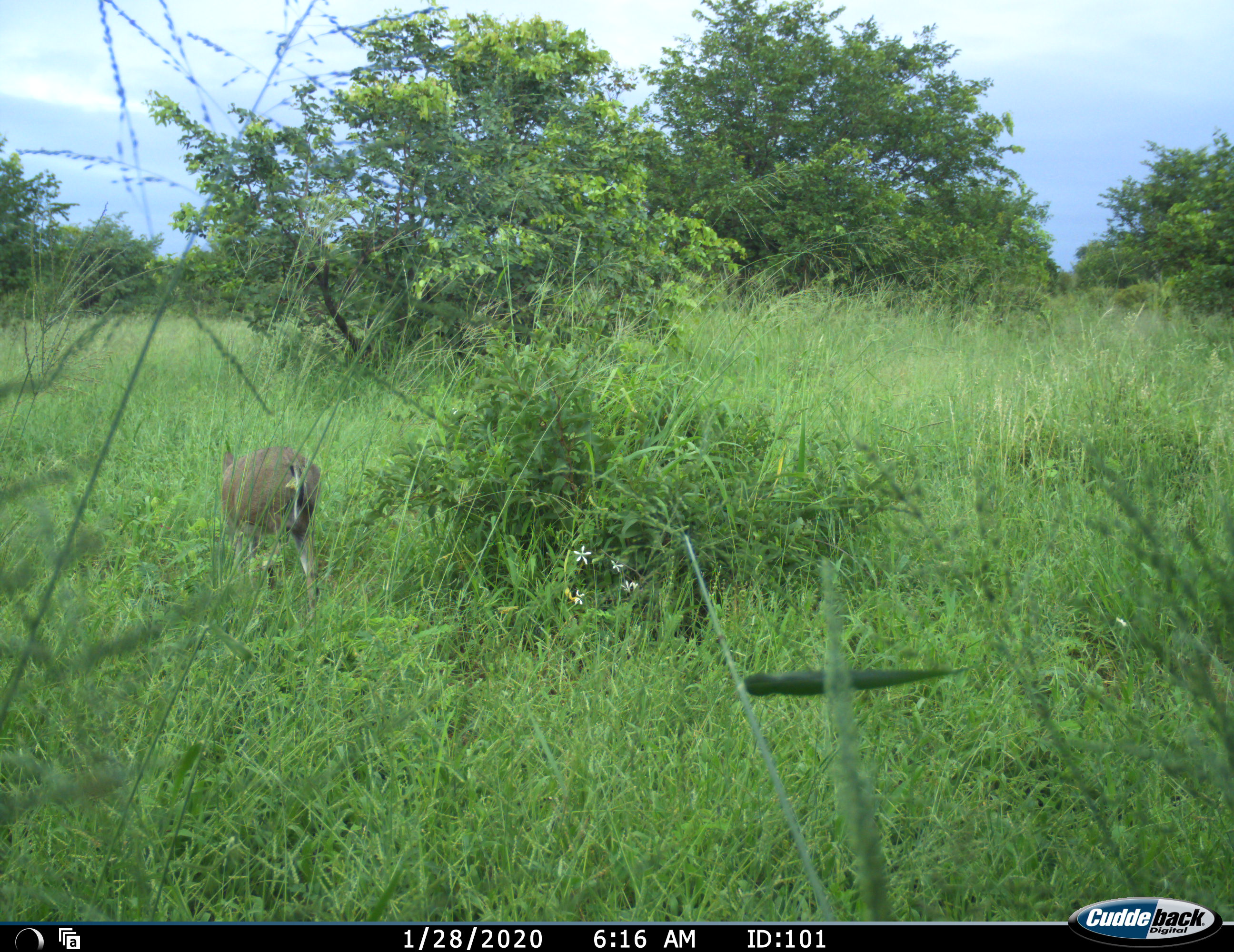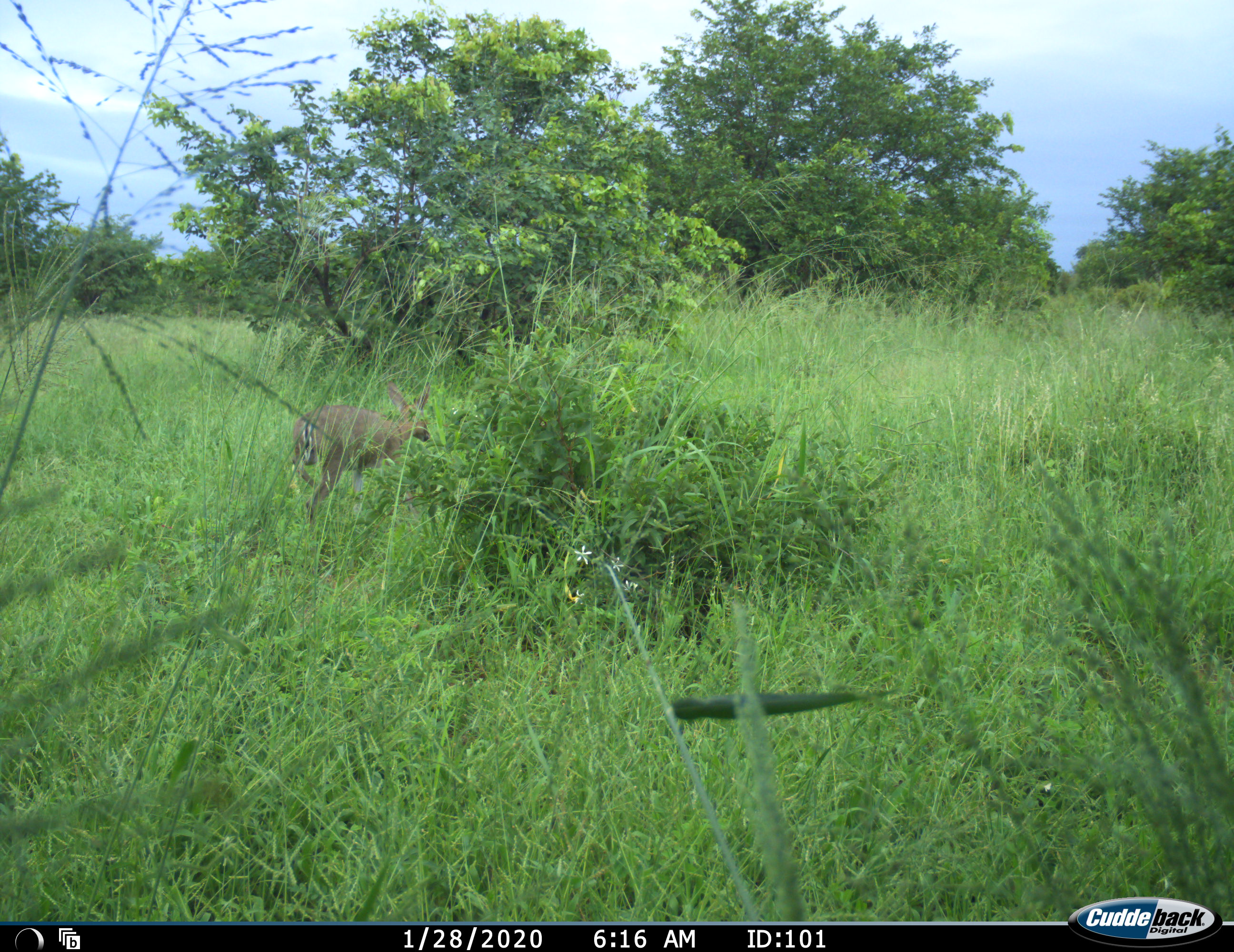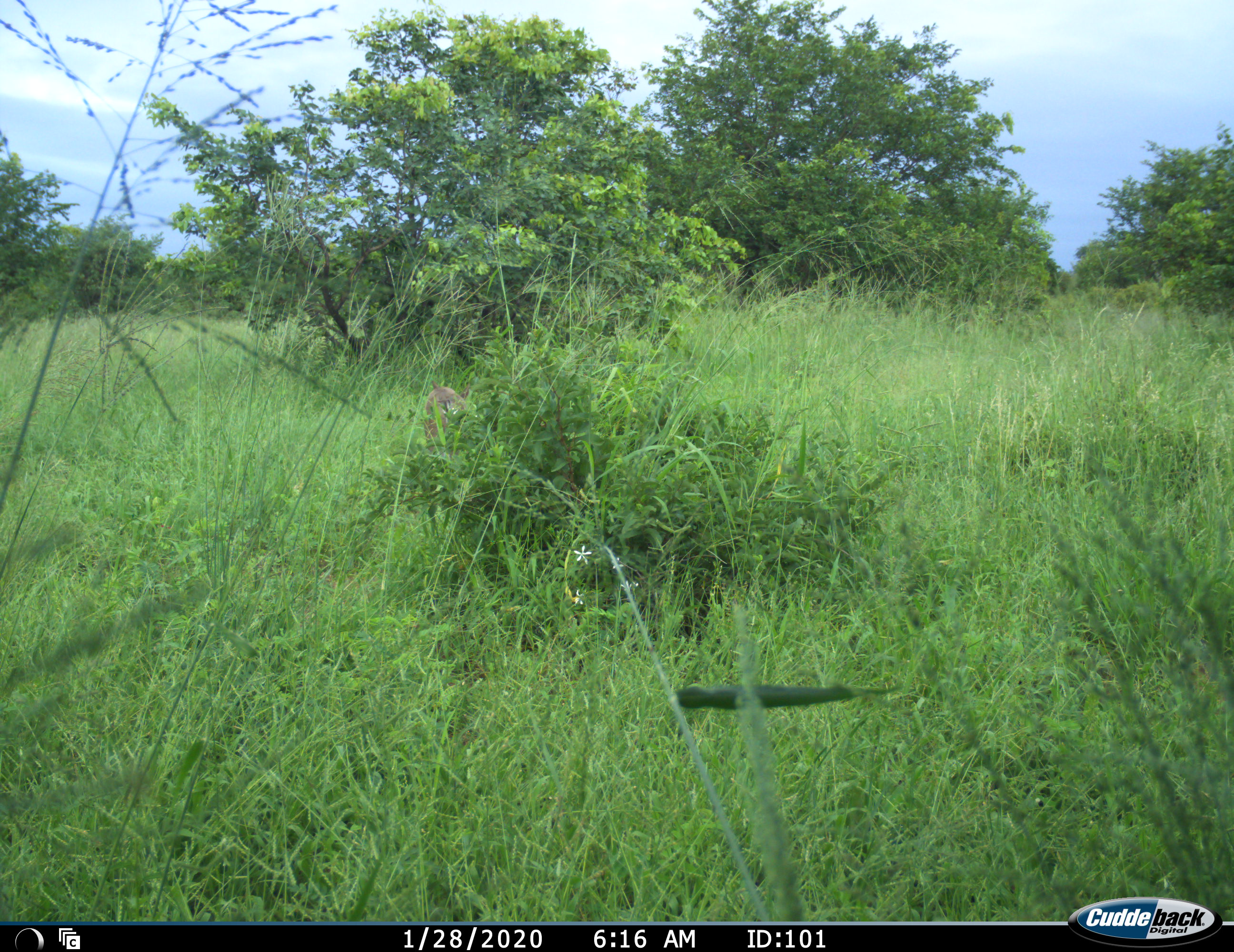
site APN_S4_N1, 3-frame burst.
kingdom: Animalia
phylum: Chordata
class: Mammalia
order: Artiodactyla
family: Bovidae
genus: Sylvicapra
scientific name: Sylvicapra grimmia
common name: common duiker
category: duikercommongrey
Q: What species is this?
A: Duikercommongrey (common duiker) (Sylvicapra grimmia).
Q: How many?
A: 1.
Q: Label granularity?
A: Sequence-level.